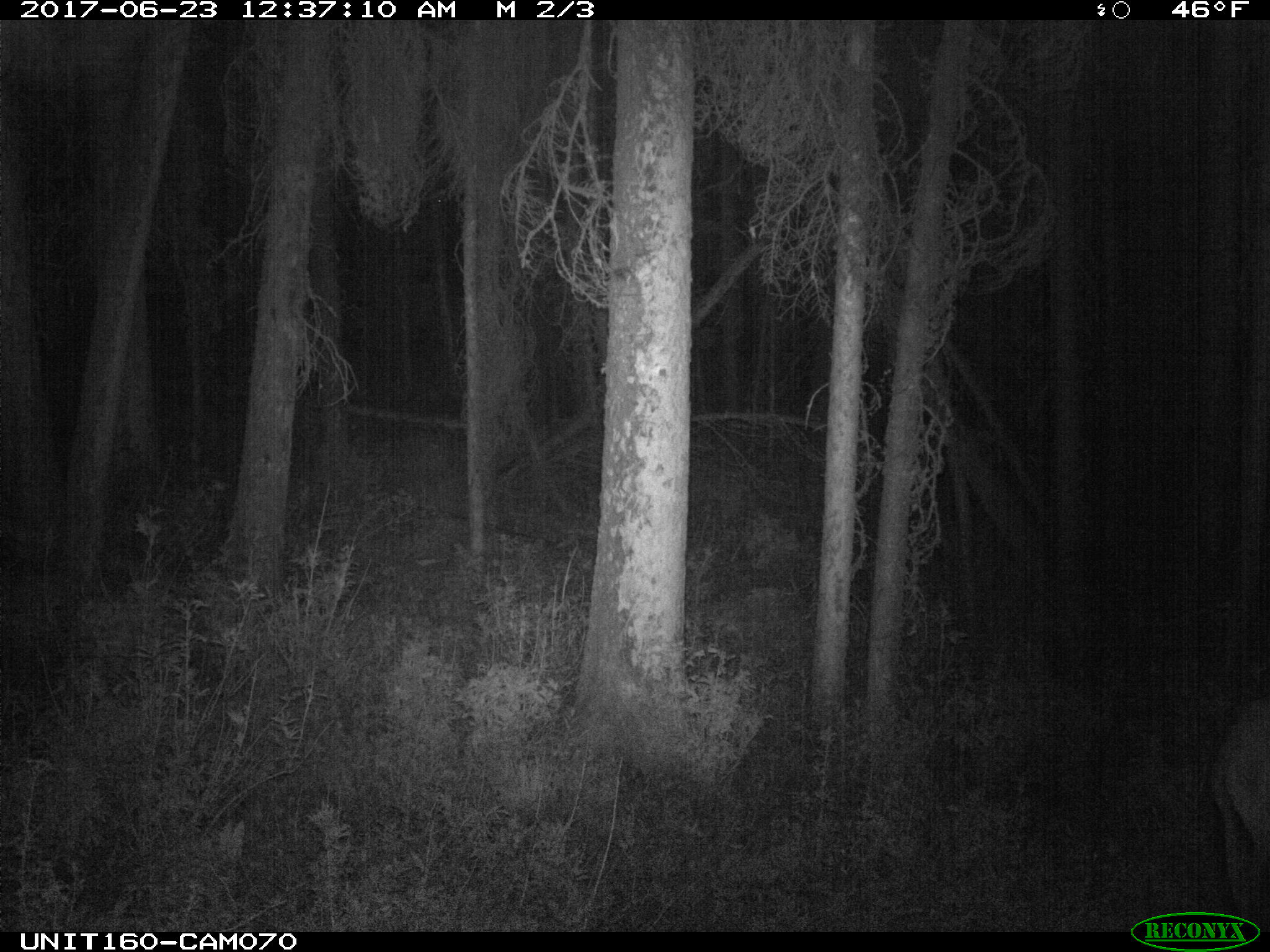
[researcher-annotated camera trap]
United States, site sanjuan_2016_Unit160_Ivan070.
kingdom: Animalia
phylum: Chordata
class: Mammalia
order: Artiodactyla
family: Cervidae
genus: Cervus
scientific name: Cervus elaphus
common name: red deer